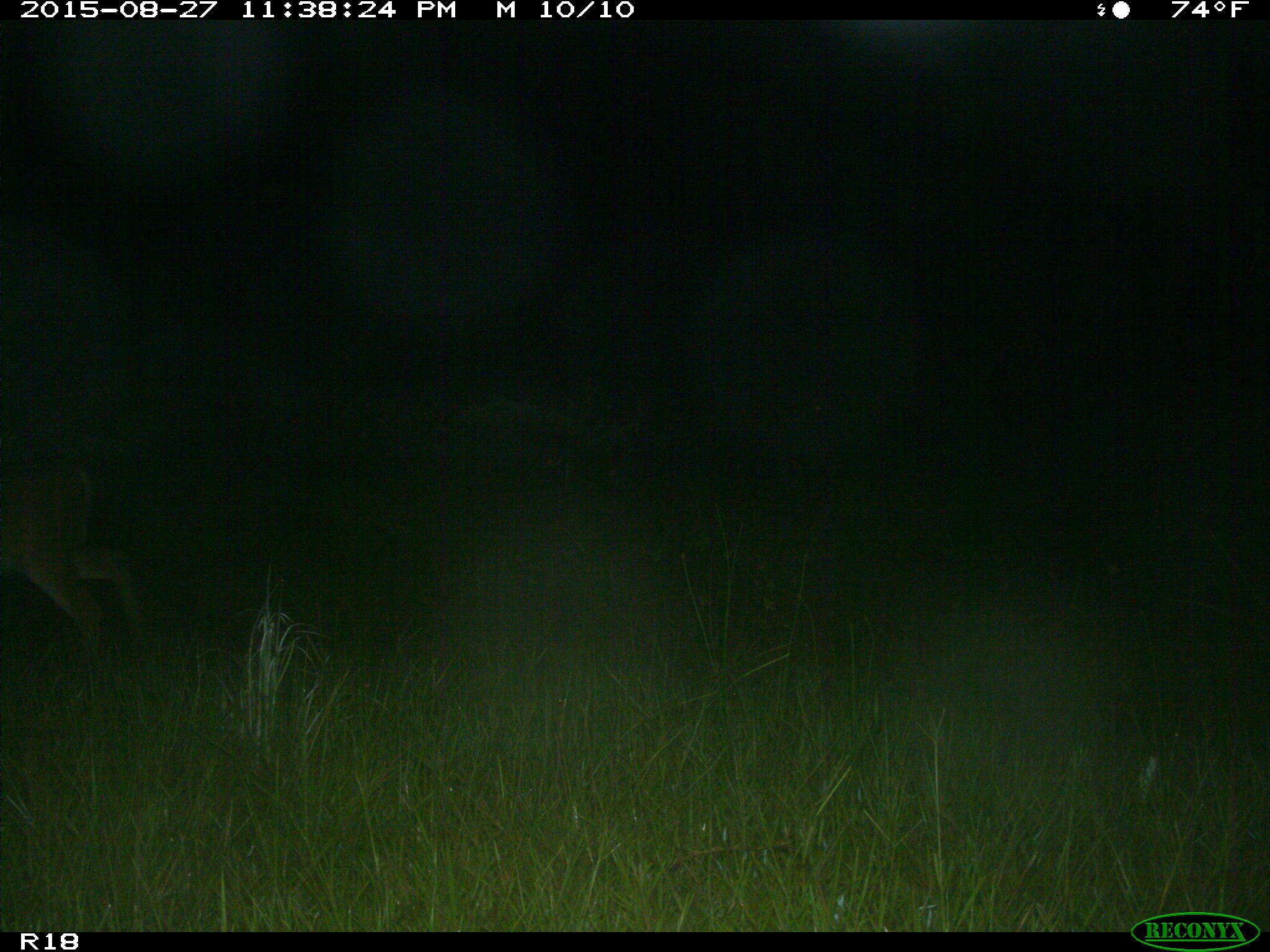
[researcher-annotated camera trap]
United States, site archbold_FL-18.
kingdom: Animalia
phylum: Chordata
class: Mammalia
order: Artiodactyla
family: Cervidae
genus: Odocoileus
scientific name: Odocoileus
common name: deer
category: unidentified deer